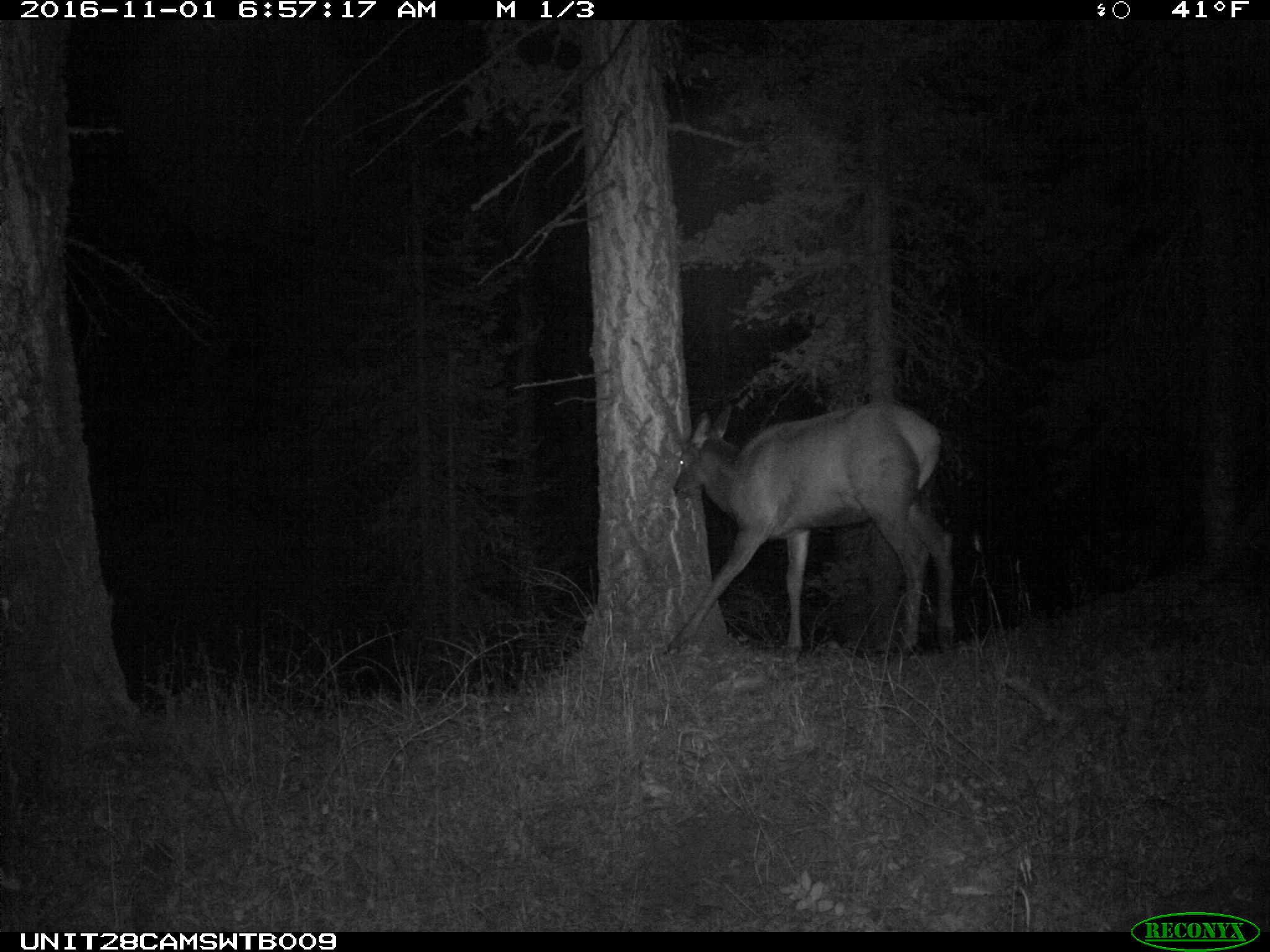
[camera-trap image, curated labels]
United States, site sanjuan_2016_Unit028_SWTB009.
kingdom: Animalia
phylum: Chordata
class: Mammalia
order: Artiodactyla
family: Cervidae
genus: Cervus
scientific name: Cervus elaphus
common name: red deer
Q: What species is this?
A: Cervus elaphus (red deer).